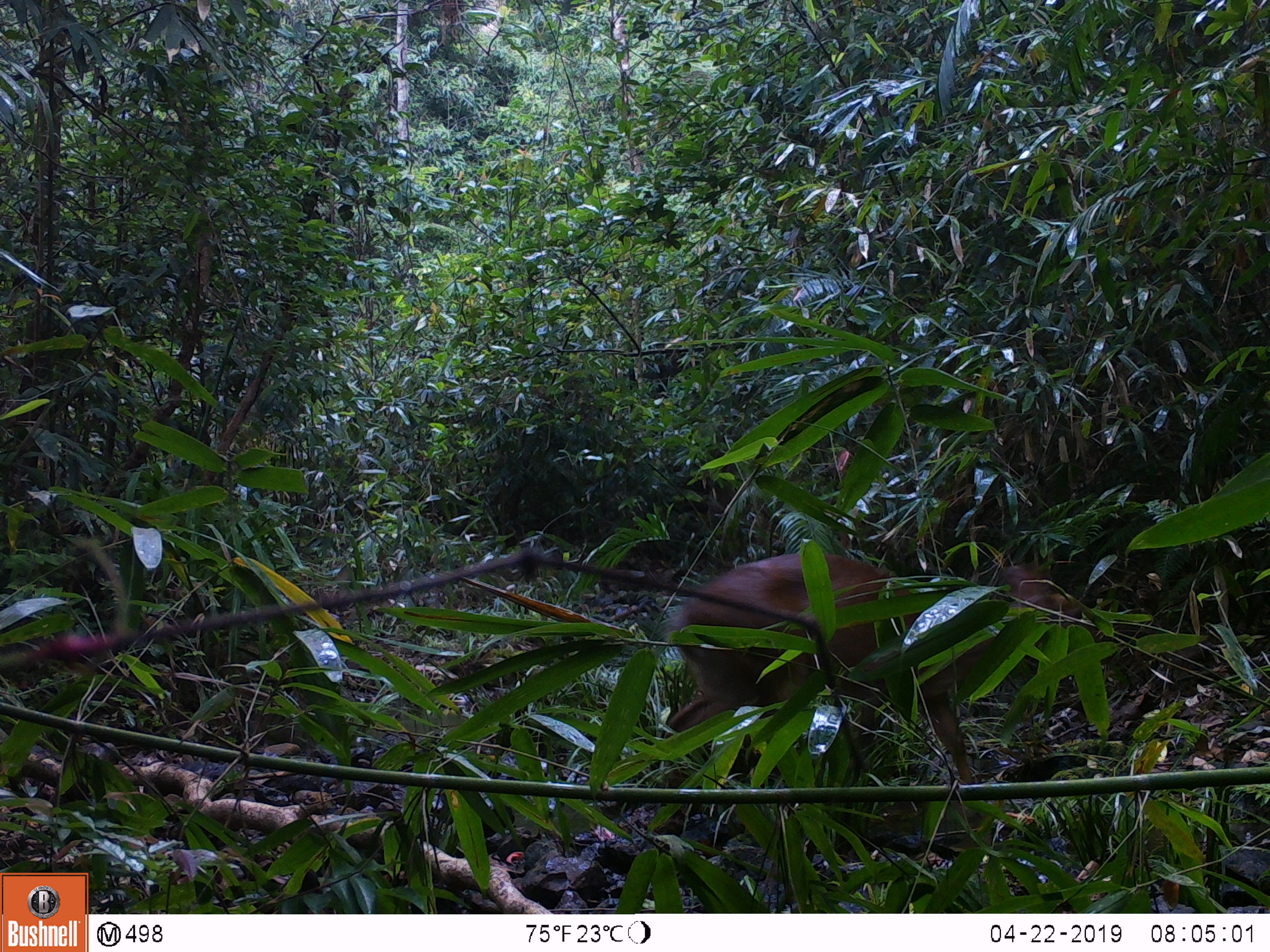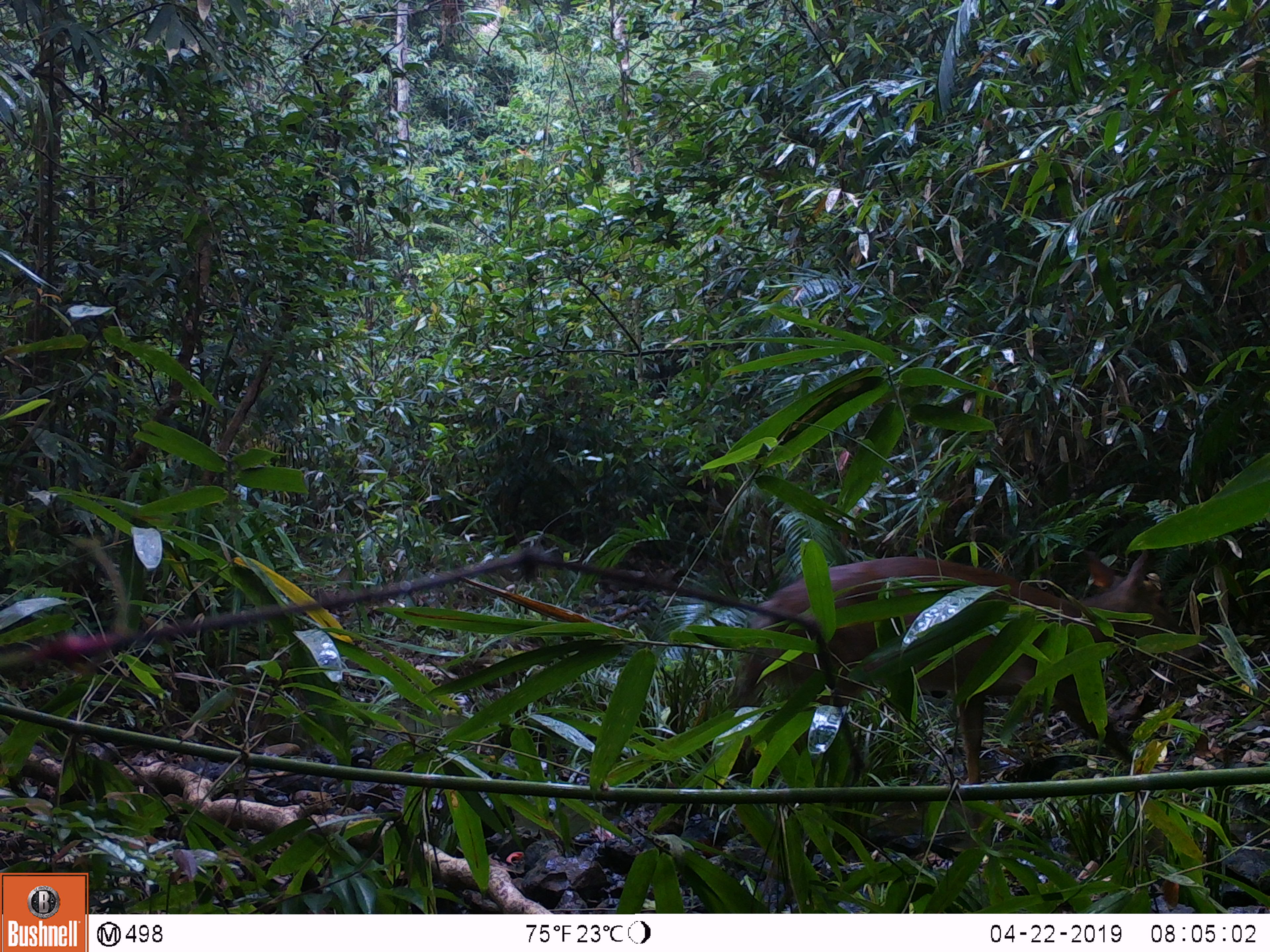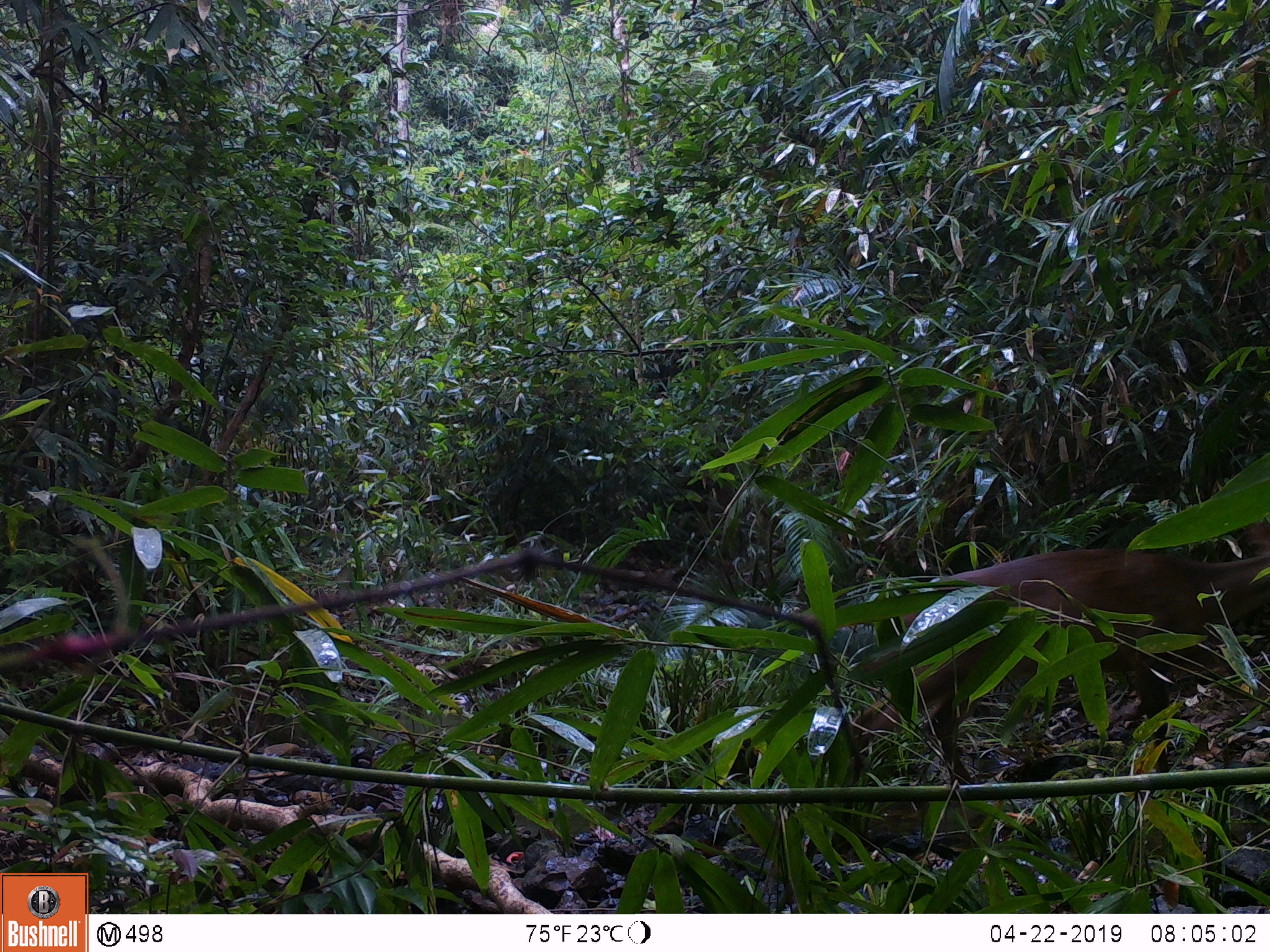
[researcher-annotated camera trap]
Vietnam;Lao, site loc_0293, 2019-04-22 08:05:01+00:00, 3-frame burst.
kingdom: Animalia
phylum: Chordata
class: Mammalia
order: Artiodactyla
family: Cervidae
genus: Muntiacus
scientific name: Muntiacus vuquangensis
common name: large-antlered muntjac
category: large antlered muntjac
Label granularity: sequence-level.